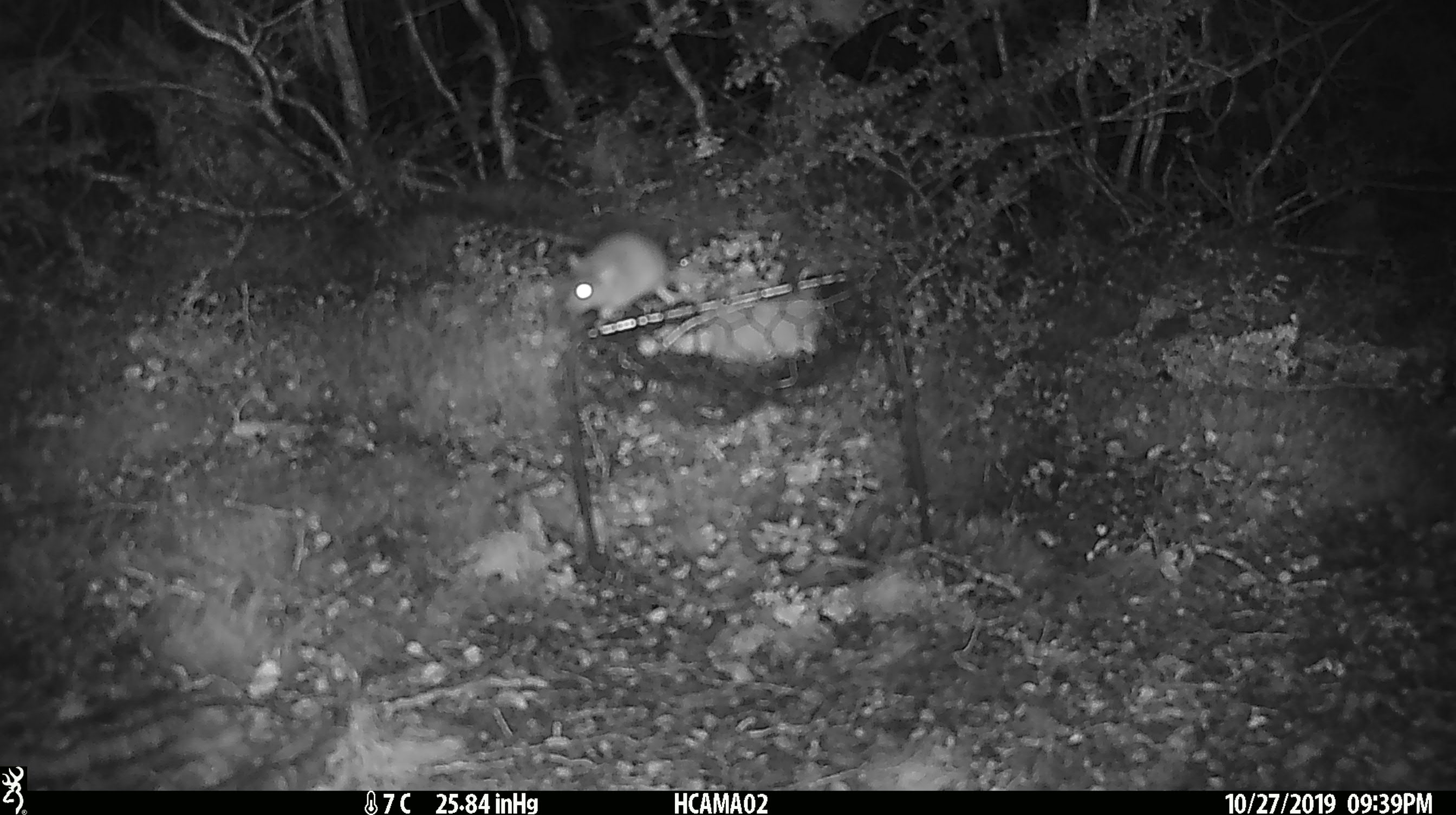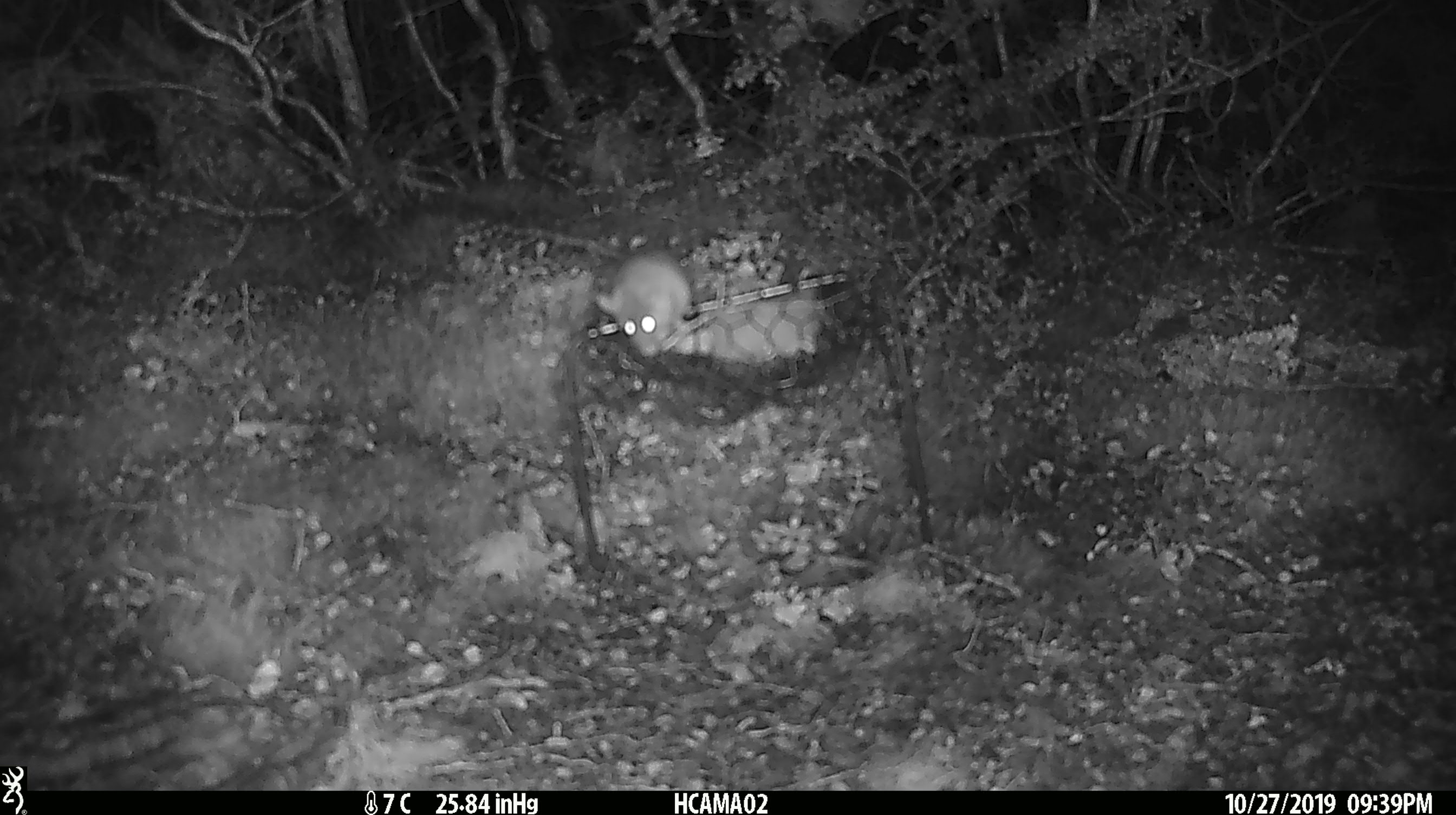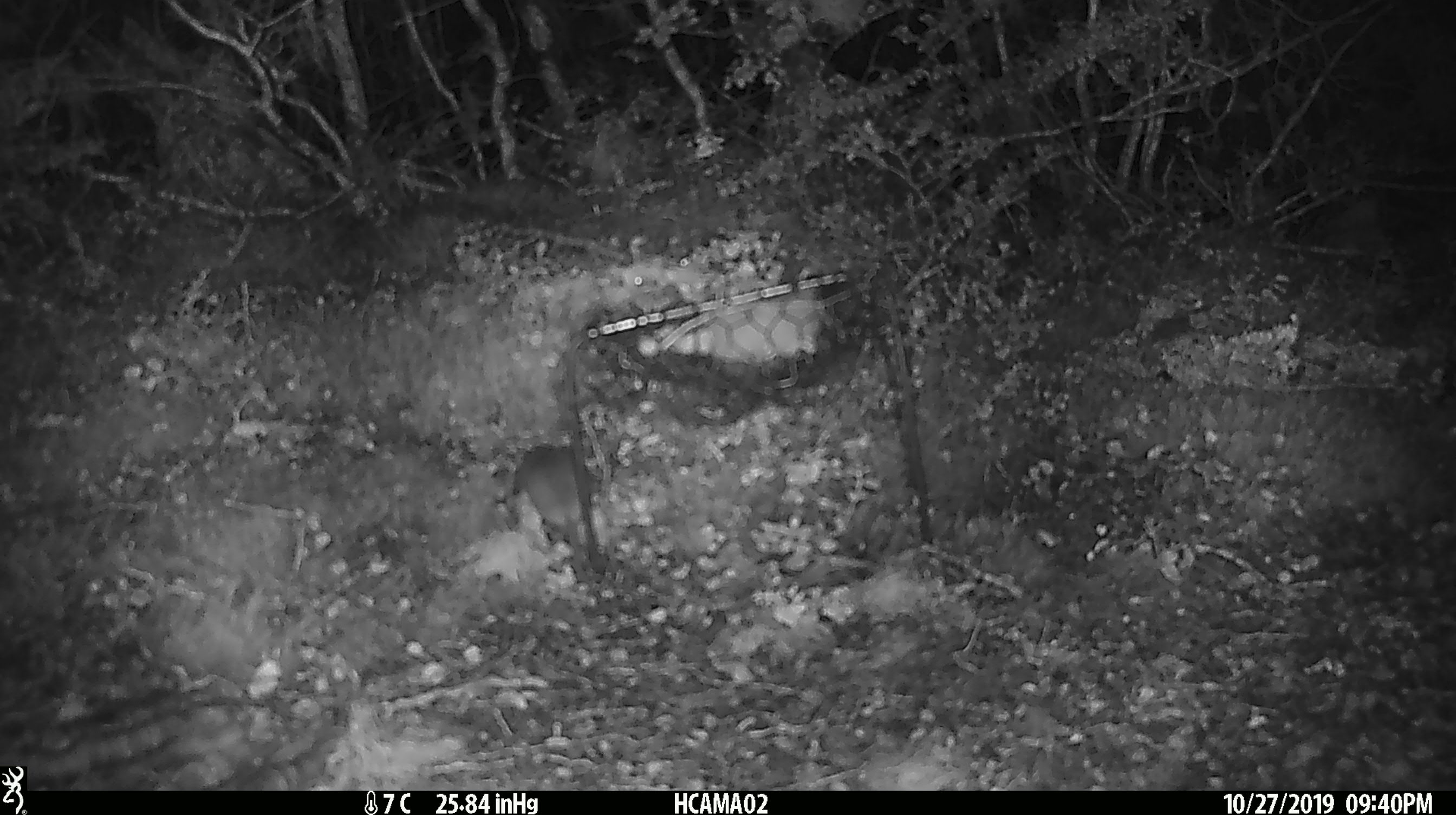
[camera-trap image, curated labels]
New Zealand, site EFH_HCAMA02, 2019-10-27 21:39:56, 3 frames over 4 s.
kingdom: Animalia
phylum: Chordata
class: Mammalia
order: Rodentia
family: Muridae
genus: Mus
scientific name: Mus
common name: mouse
Mouse (Mus).